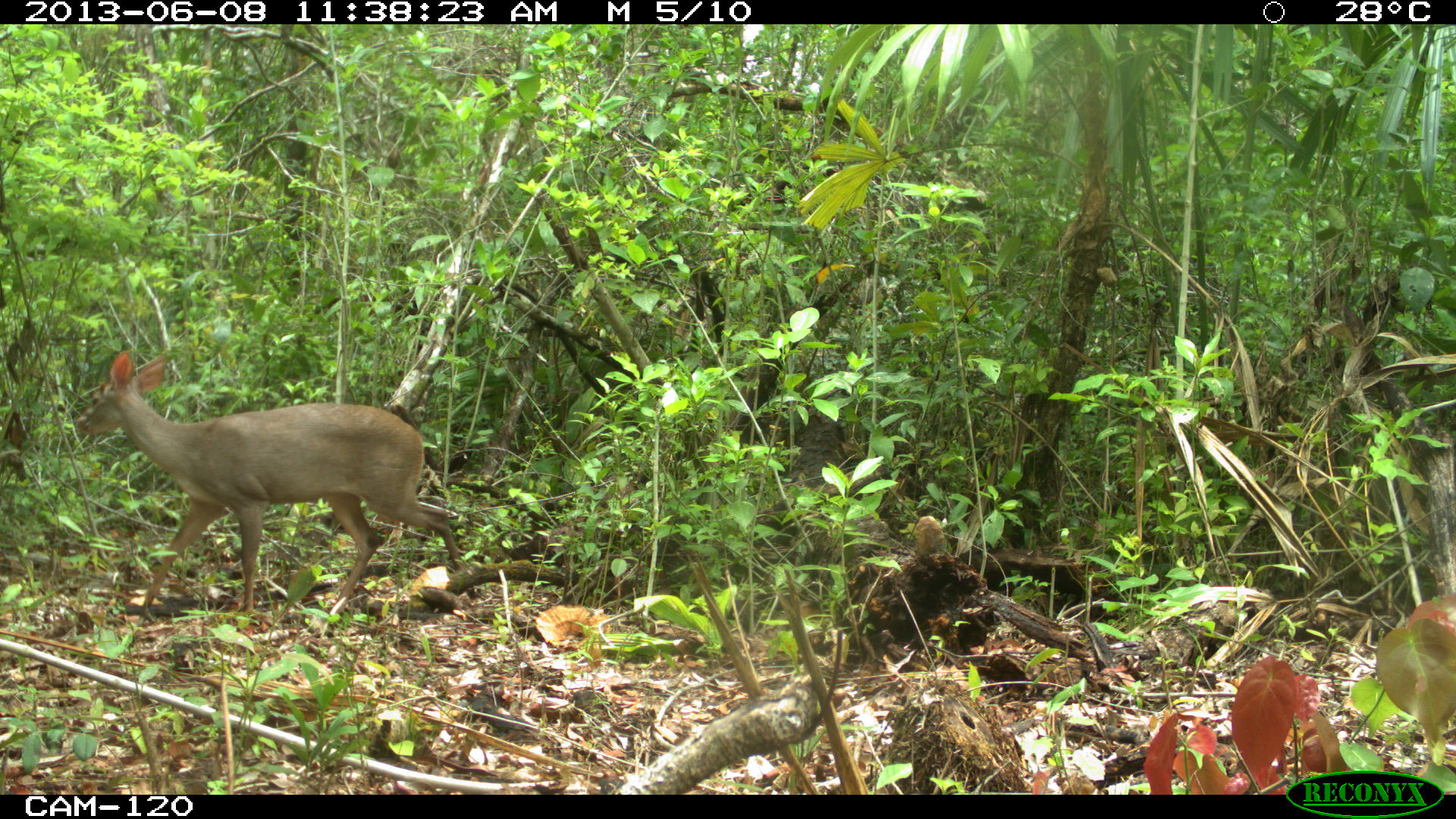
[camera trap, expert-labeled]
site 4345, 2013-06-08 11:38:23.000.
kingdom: Animalia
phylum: Chordata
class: Mammalia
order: Artiodactyla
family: Cervidae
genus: Odocoileus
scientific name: Odocoileus pandora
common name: yucatán brown brocket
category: mazama pandora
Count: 1.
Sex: female.